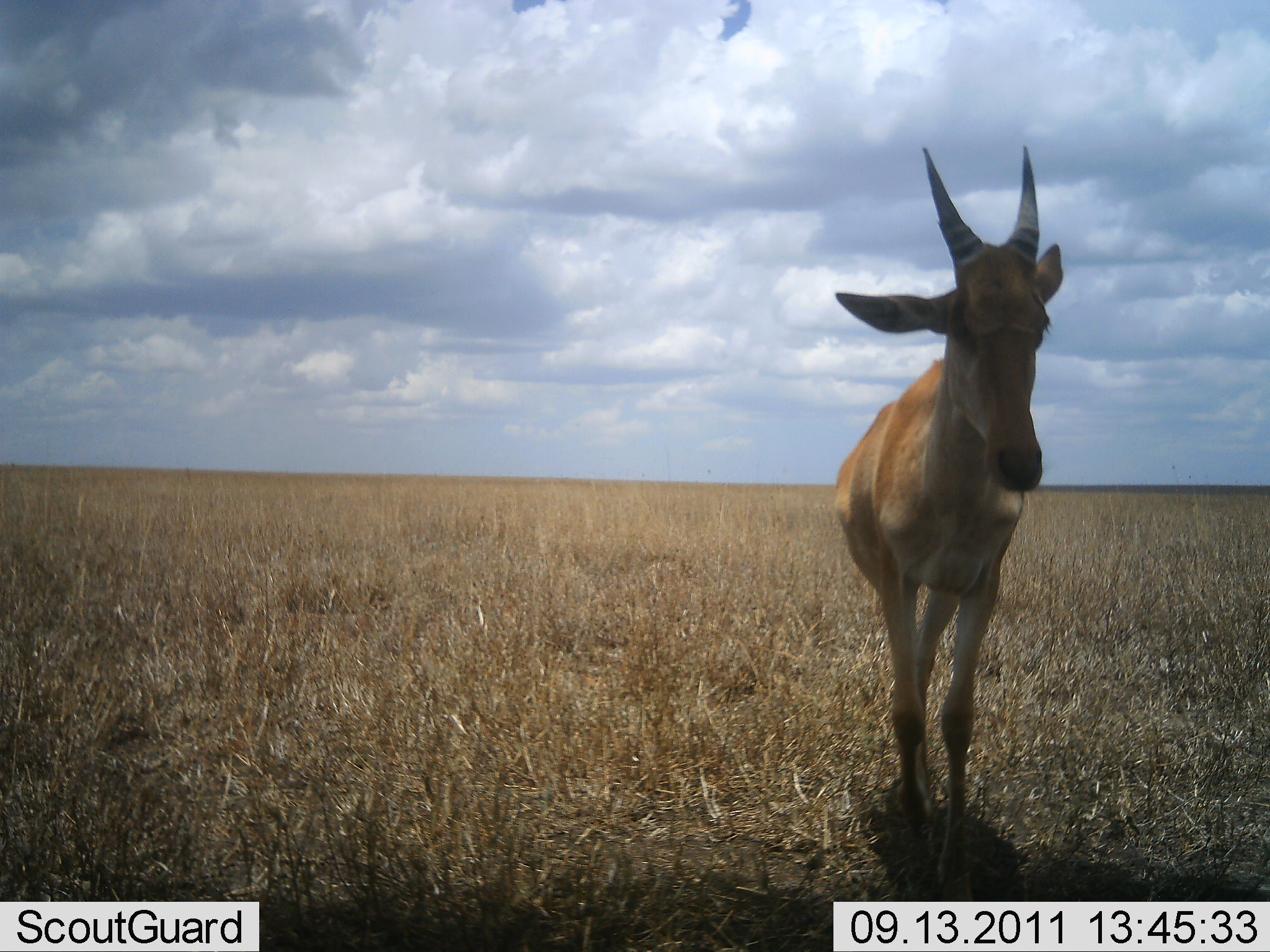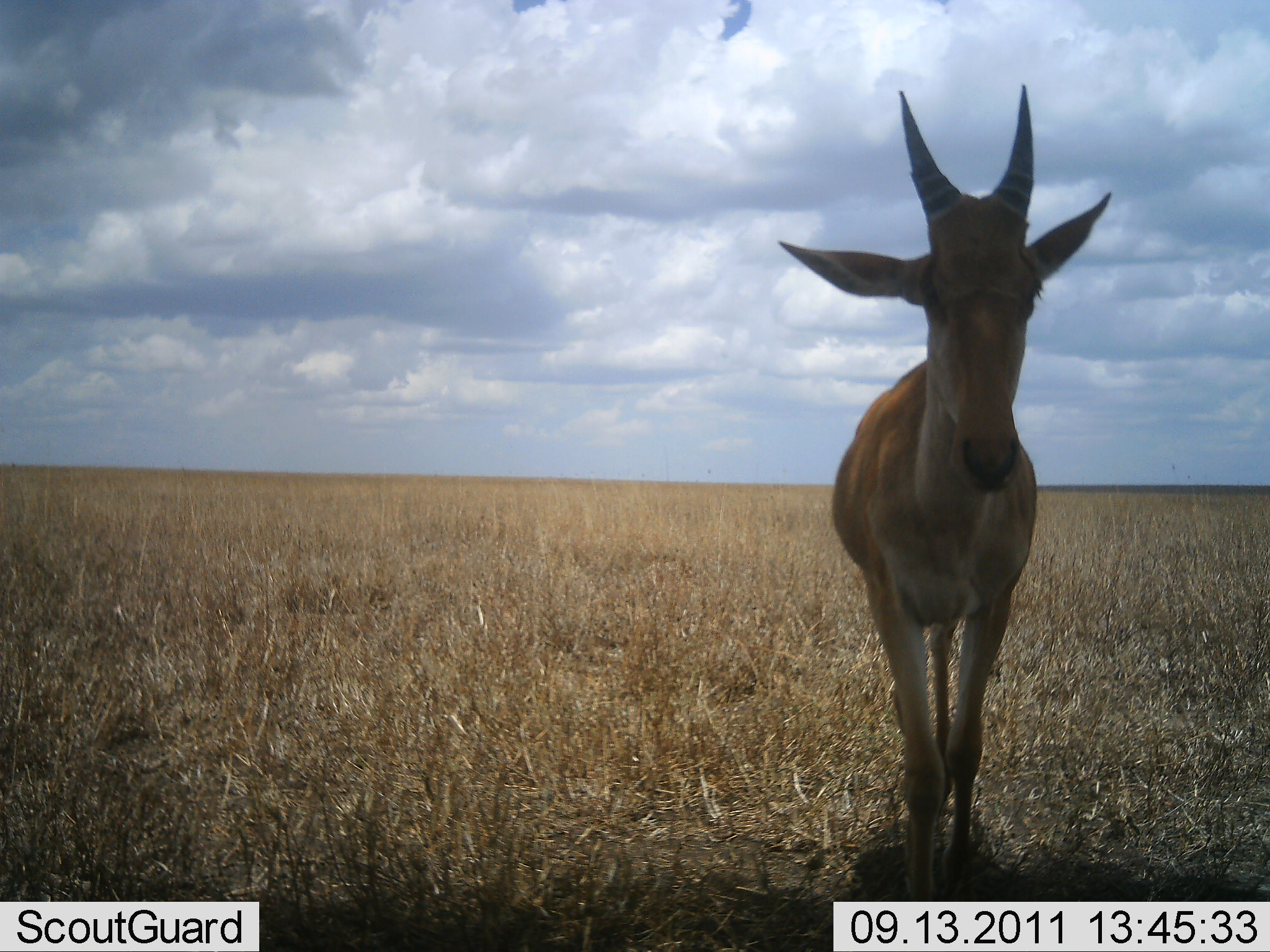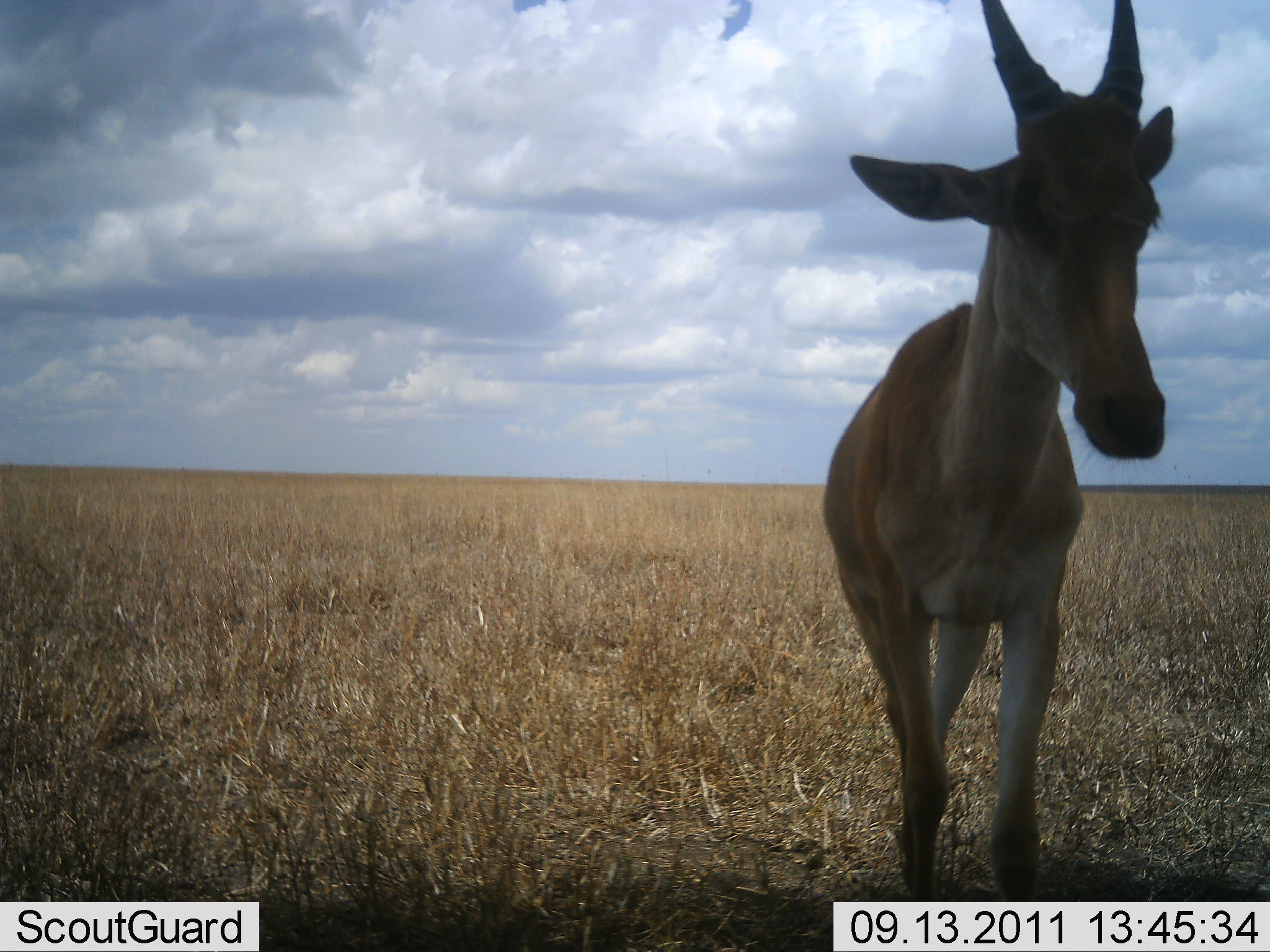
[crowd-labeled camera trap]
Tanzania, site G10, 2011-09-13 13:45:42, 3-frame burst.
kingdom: Animalia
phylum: Chordata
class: Mammalia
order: Artiodactyla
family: Bovidae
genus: Damaliscus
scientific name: Damaliscus lunatus jimela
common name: topi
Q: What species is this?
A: Topi (Damaliscus lunatus jimela).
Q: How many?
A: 1.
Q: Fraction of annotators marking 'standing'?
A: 29%.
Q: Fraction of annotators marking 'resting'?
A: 0%.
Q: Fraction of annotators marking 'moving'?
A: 86%.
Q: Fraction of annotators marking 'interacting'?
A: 0%.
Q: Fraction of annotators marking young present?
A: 14%.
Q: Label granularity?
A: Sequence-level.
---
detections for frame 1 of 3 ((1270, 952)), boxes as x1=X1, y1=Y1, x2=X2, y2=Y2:
animal: x1=832, y1=146, x2=1065, y2=902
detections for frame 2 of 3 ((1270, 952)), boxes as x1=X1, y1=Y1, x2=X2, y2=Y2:
animal: x1=777, y1=84, x2=1112, y2=902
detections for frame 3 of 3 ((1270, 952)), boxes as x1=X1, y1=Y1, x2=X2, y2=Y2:
animal: x1=822, y1=0, x2=1174, y2=902